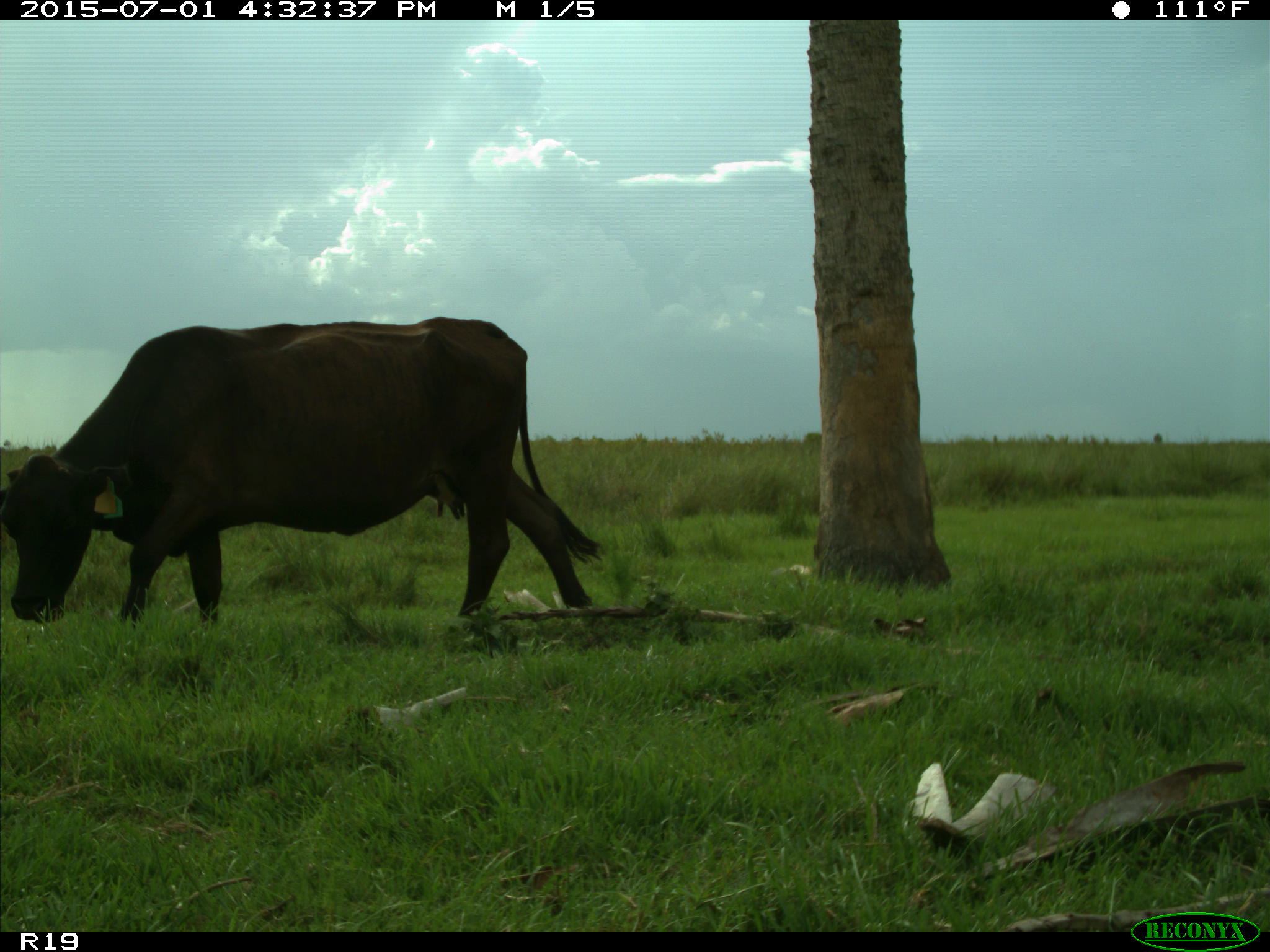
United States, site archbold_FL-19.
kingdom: Animalia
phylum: Chordata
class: Mammalia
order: Artiodactyla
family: Bovidae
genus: Bos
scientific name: Bos taurus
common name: domestic cow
Bos taurus (domestic cow).